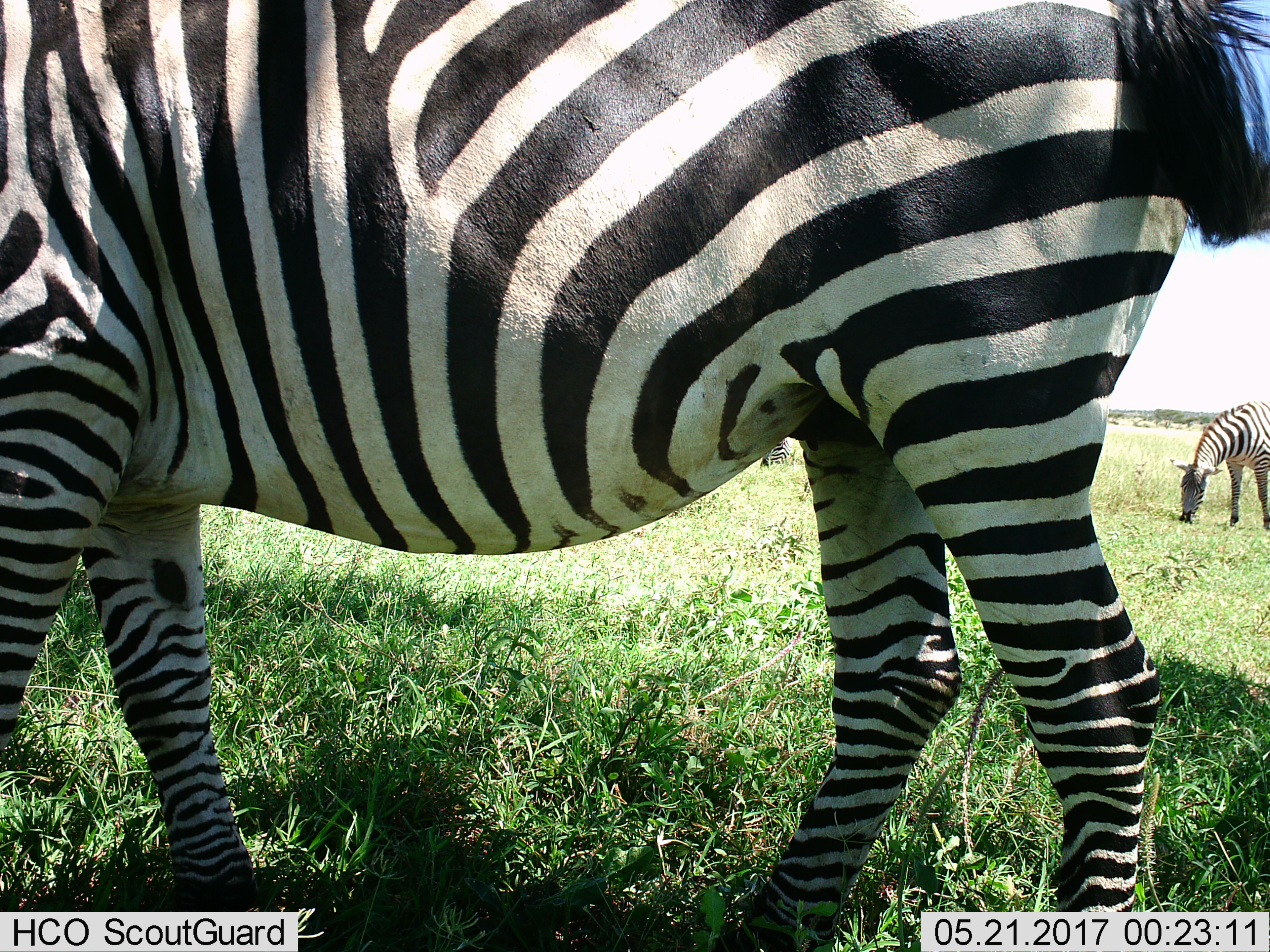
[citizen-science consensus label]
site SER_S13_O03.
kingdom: Animalia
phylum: Chordata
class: Mammalia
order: Perissodactyla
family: Equidae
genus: Equus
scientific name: Equus quagga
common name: plains zebra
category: zebraplains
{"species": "zebraplains (plains zebra) (Equus quagga)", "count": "2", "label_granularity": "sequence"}